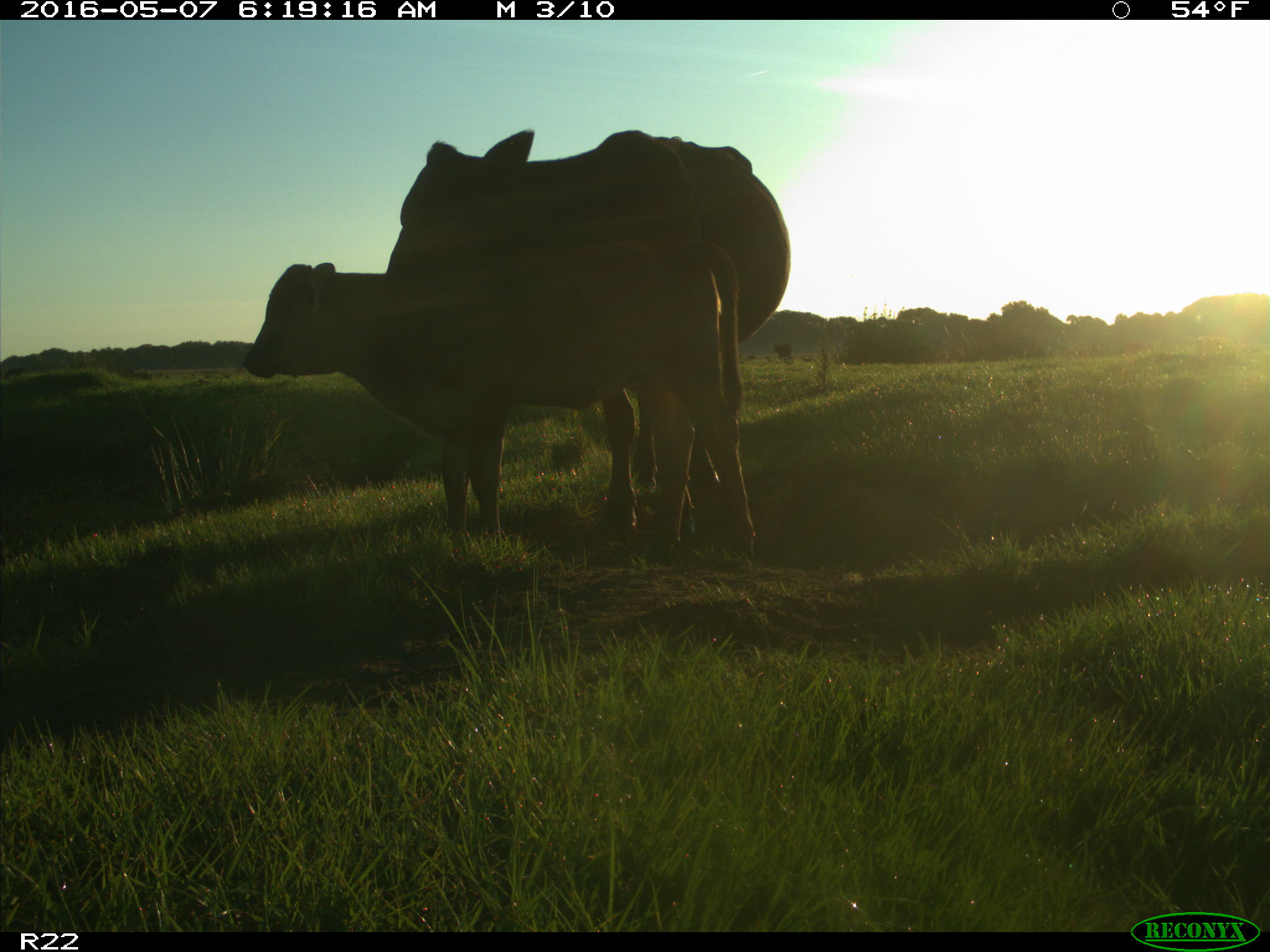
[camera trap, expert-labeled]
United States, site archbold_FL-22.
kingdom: Animalia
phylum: Chordata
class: Mammalia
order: Artiodactyla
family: Bovidae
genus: Bos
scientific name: Bos taurus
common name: domestic cow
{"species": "Bos taurus (domestic cow)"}